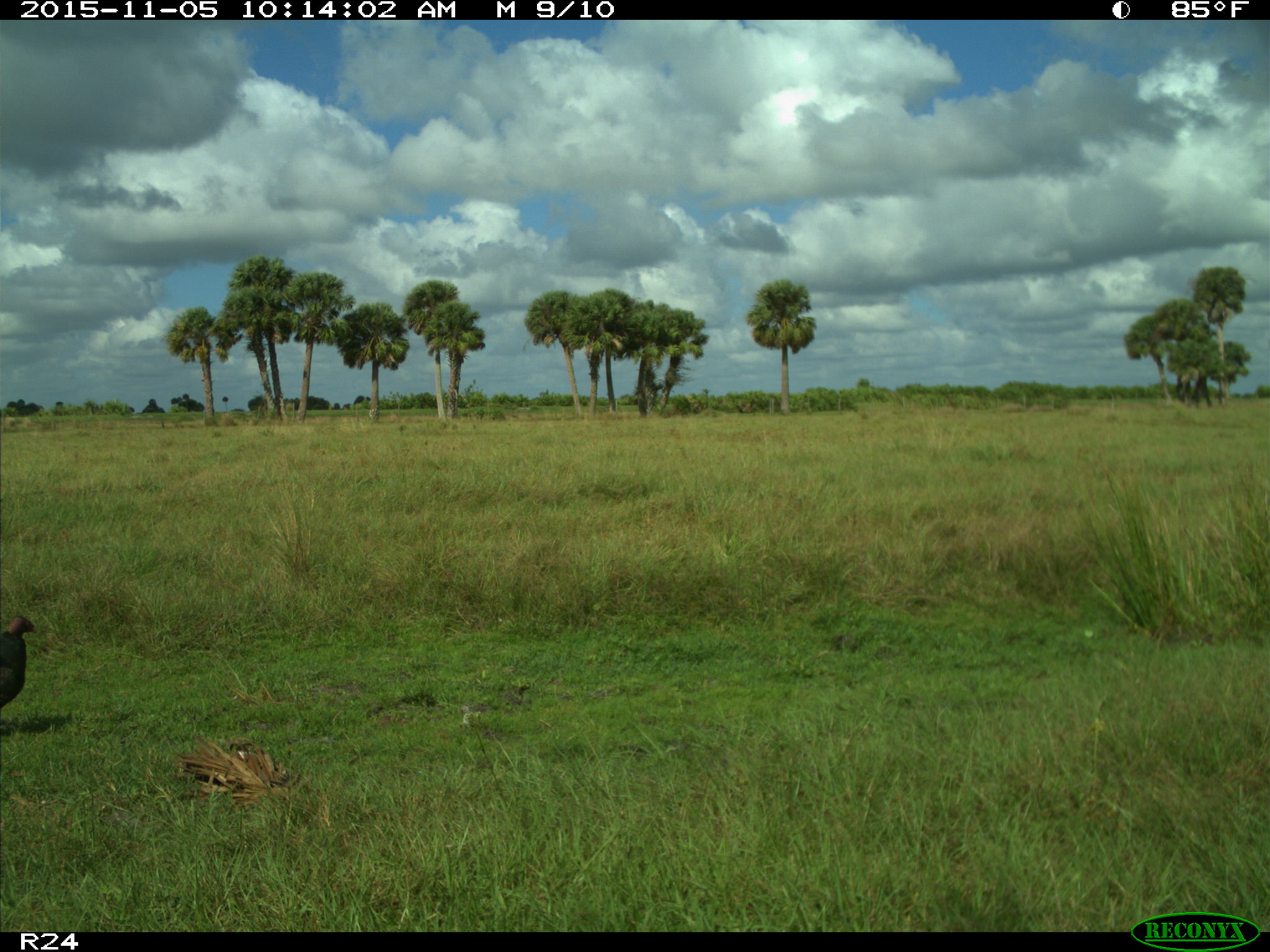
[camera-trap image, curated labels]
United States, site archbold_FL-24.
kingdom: Animalia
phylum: Chordata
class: Aves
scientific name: Aves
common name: birds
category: unidentified bird